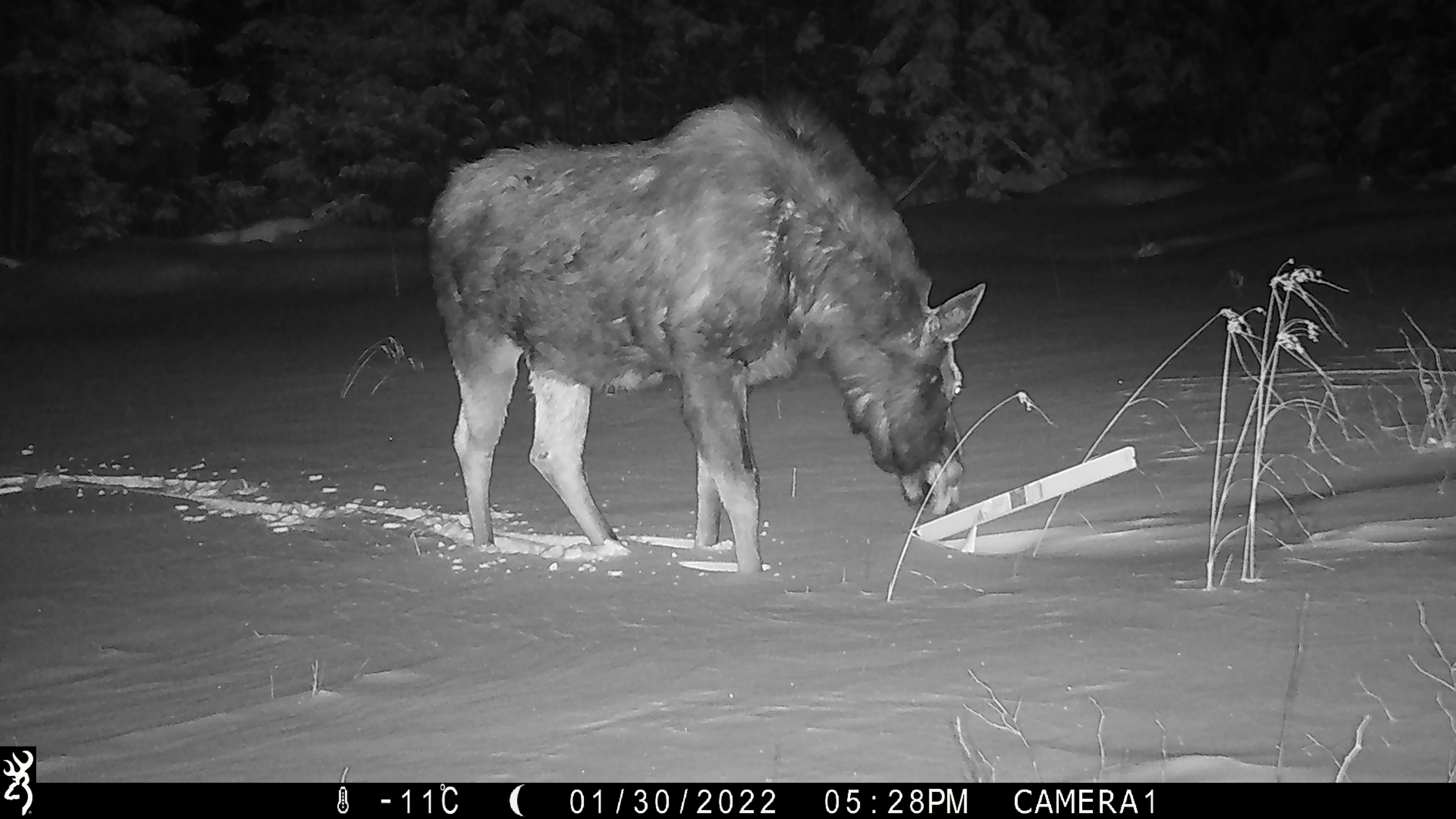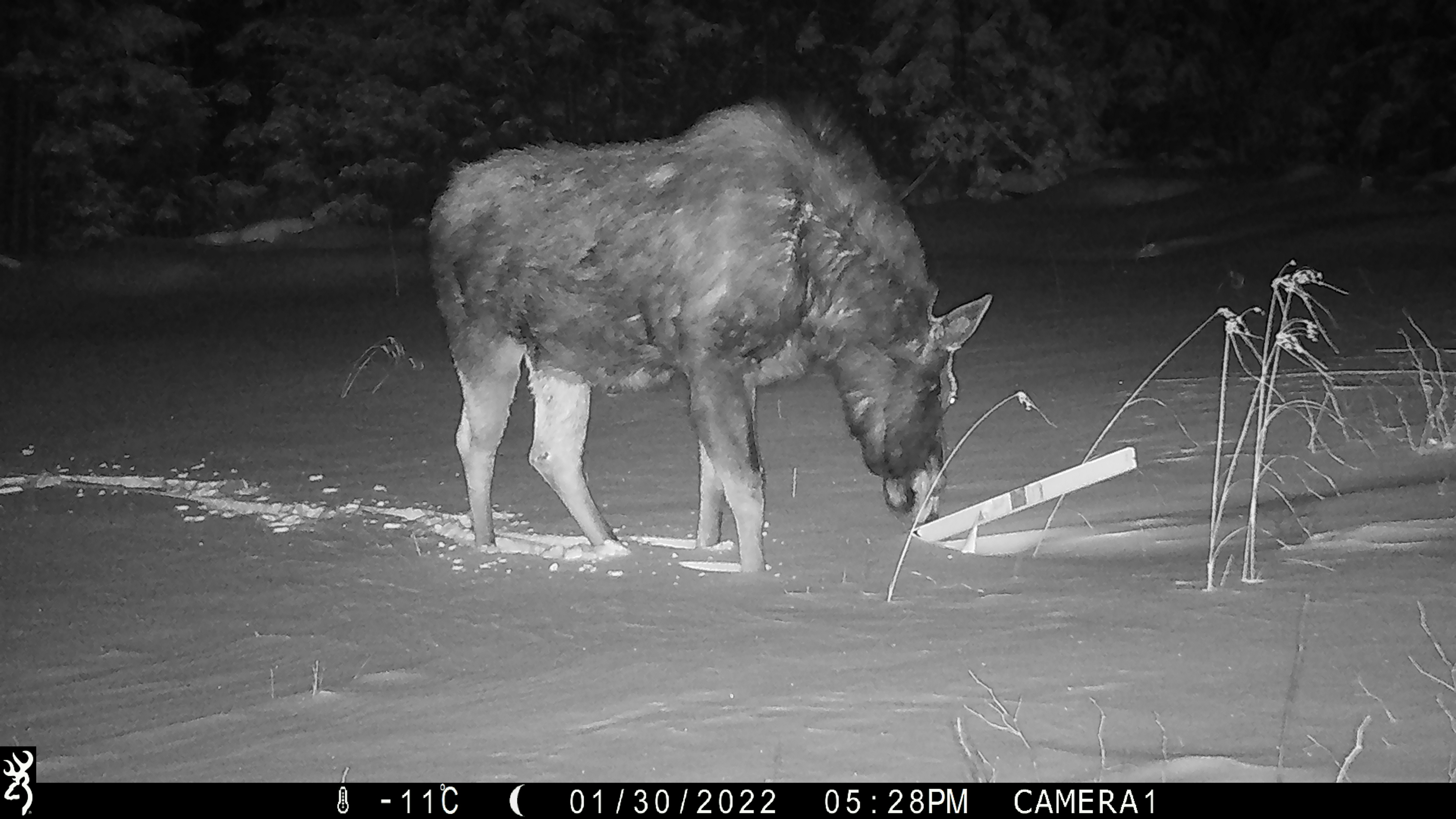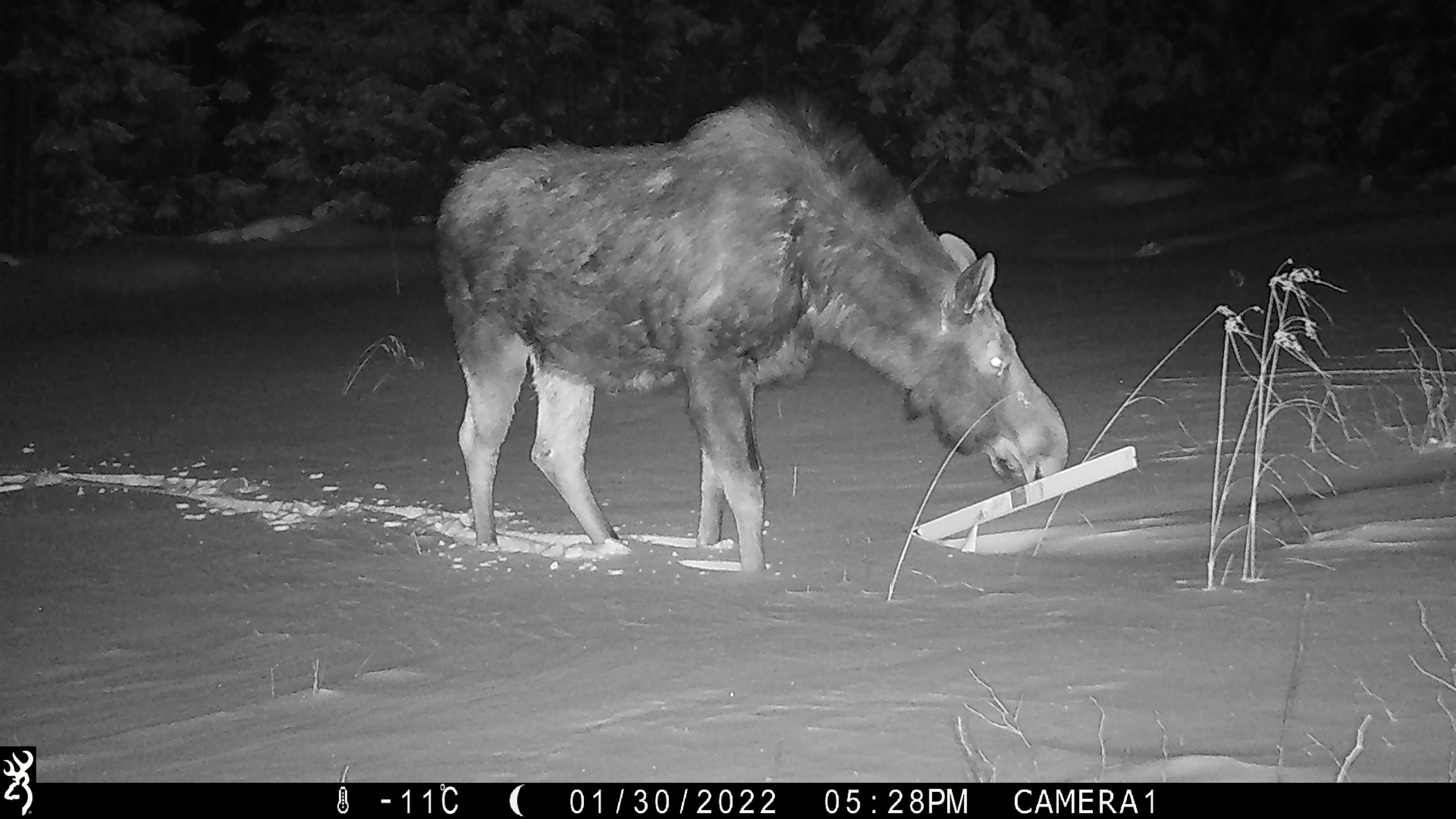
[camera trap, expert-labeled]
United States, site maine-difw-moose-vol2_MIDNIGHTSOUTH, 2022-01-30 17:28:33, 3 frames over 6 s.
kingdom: Animalia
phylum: Chordata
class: Mammalia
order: Artiodactyla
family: Cervidae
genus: Alces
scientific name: Alces alces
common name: moose